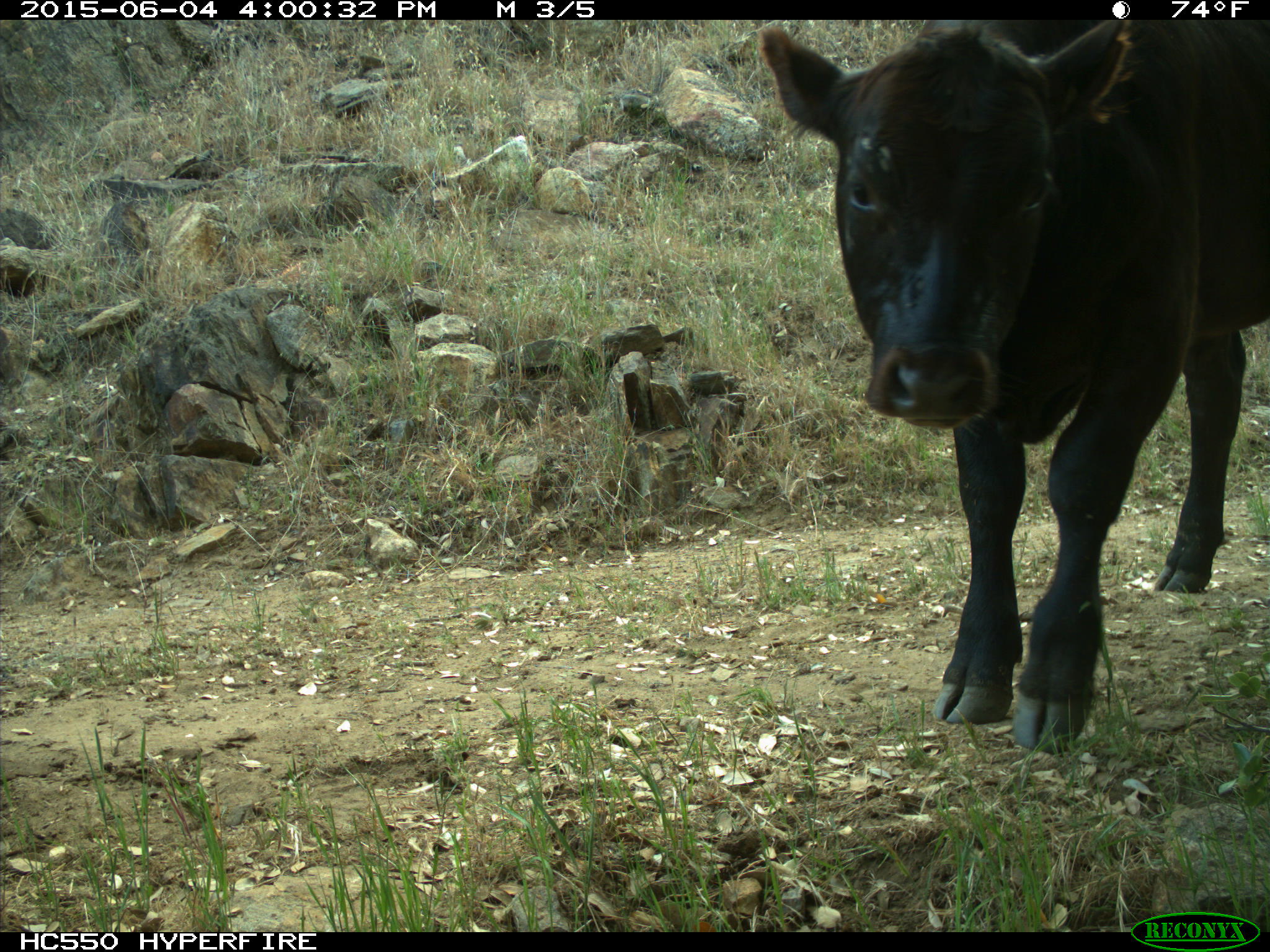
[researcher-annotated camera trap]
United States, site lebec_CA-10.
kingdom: Animalia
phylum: Chordata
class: Mammalia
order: Artiodactyla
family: Bovidae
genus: Bos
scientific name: Bos taurus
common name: domestic cow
Bos taurus (domestic cow).